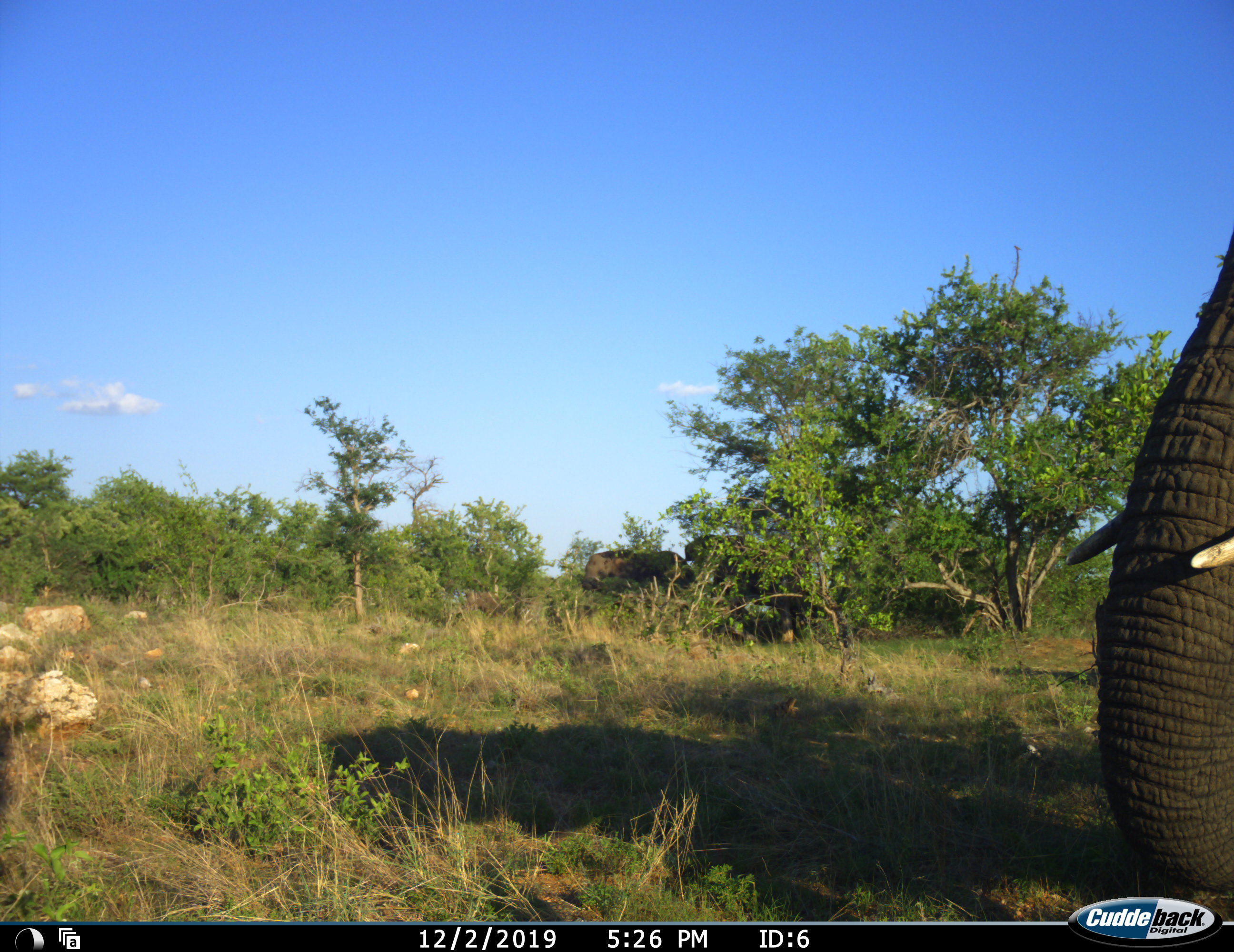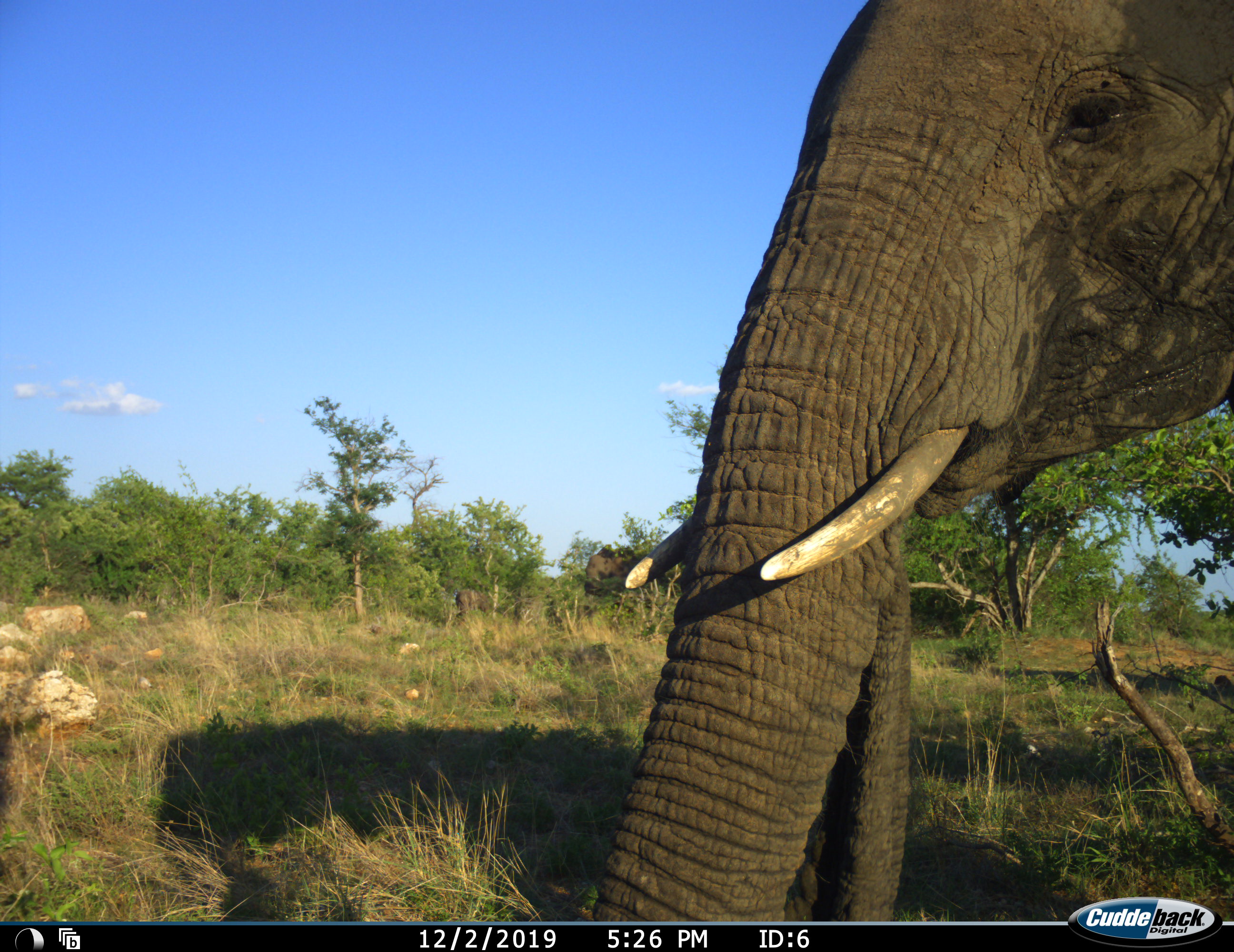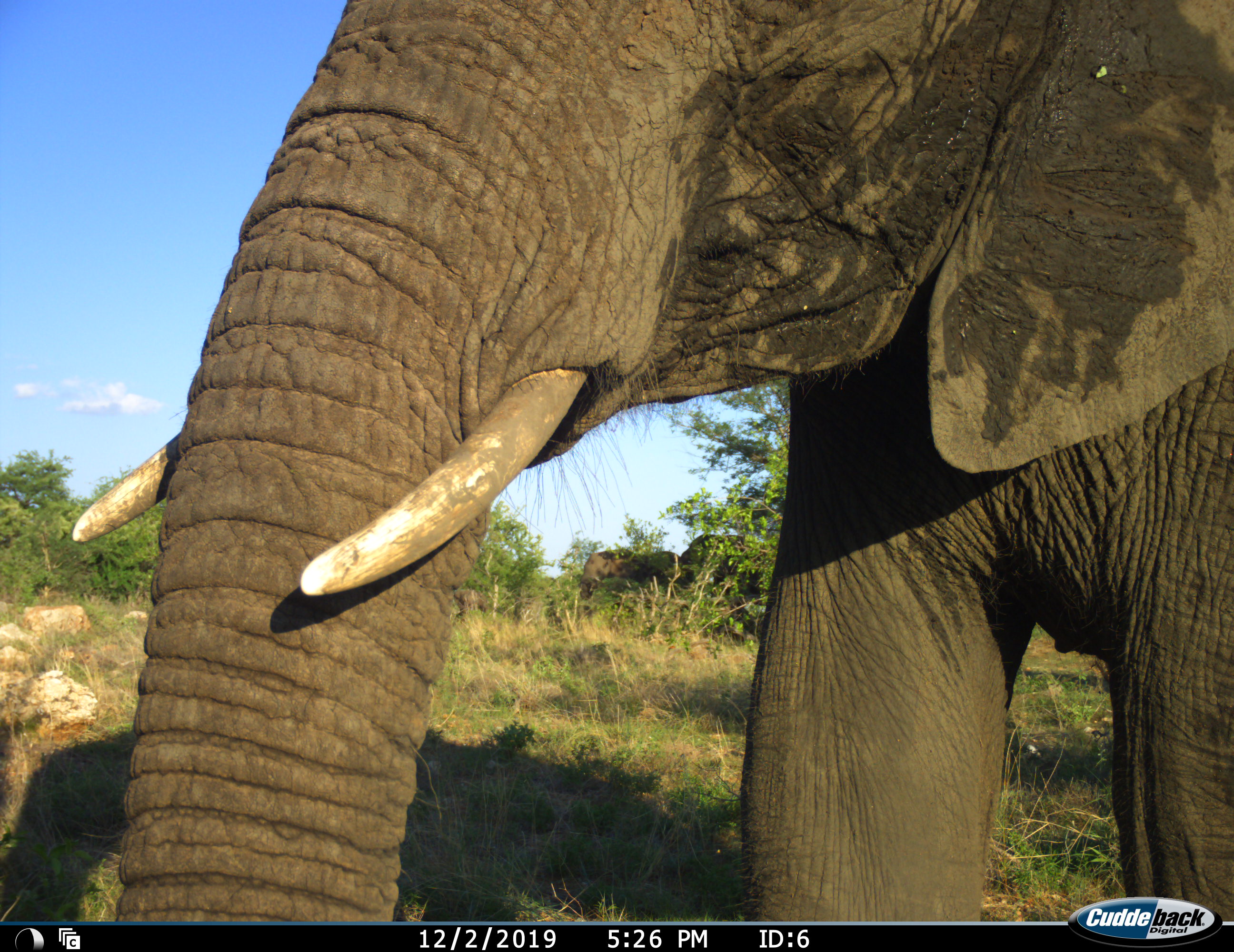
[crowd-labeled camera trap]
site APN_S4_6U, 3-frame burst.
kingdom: Animalia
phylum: Chordata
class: Mammalia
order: Proboscidea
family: Elephantidae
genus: Loxodonta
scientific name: Loxodonta africana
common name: african bush elephant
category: elephant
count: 3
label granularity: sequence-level